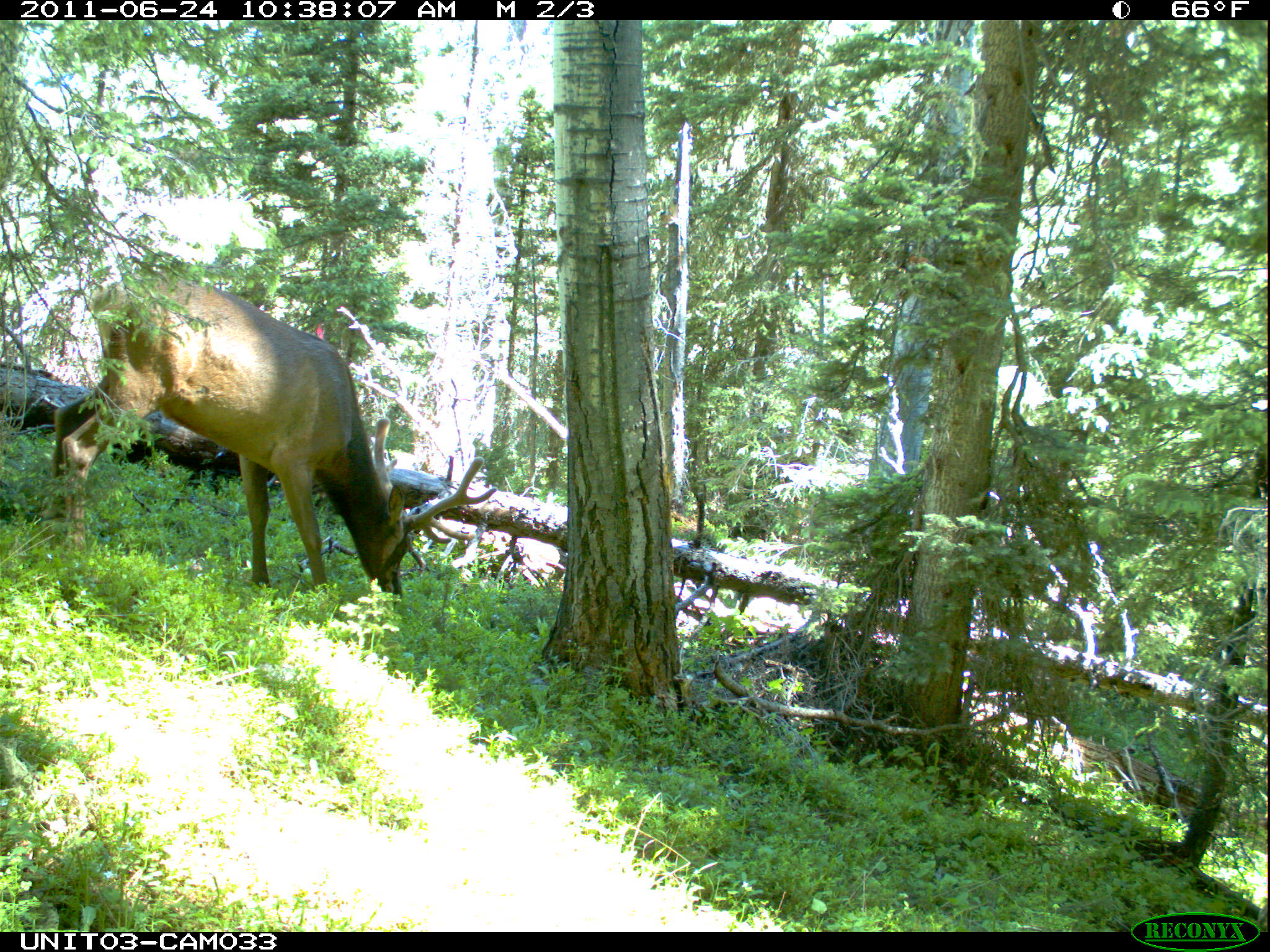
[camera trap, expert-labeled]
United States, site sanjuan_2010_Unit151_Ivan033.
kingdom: Animalia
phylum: Chordata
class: Mammalia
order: Artiodactyla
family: Cervidae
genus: Cervus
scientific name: Cervus elaphus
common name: red deer